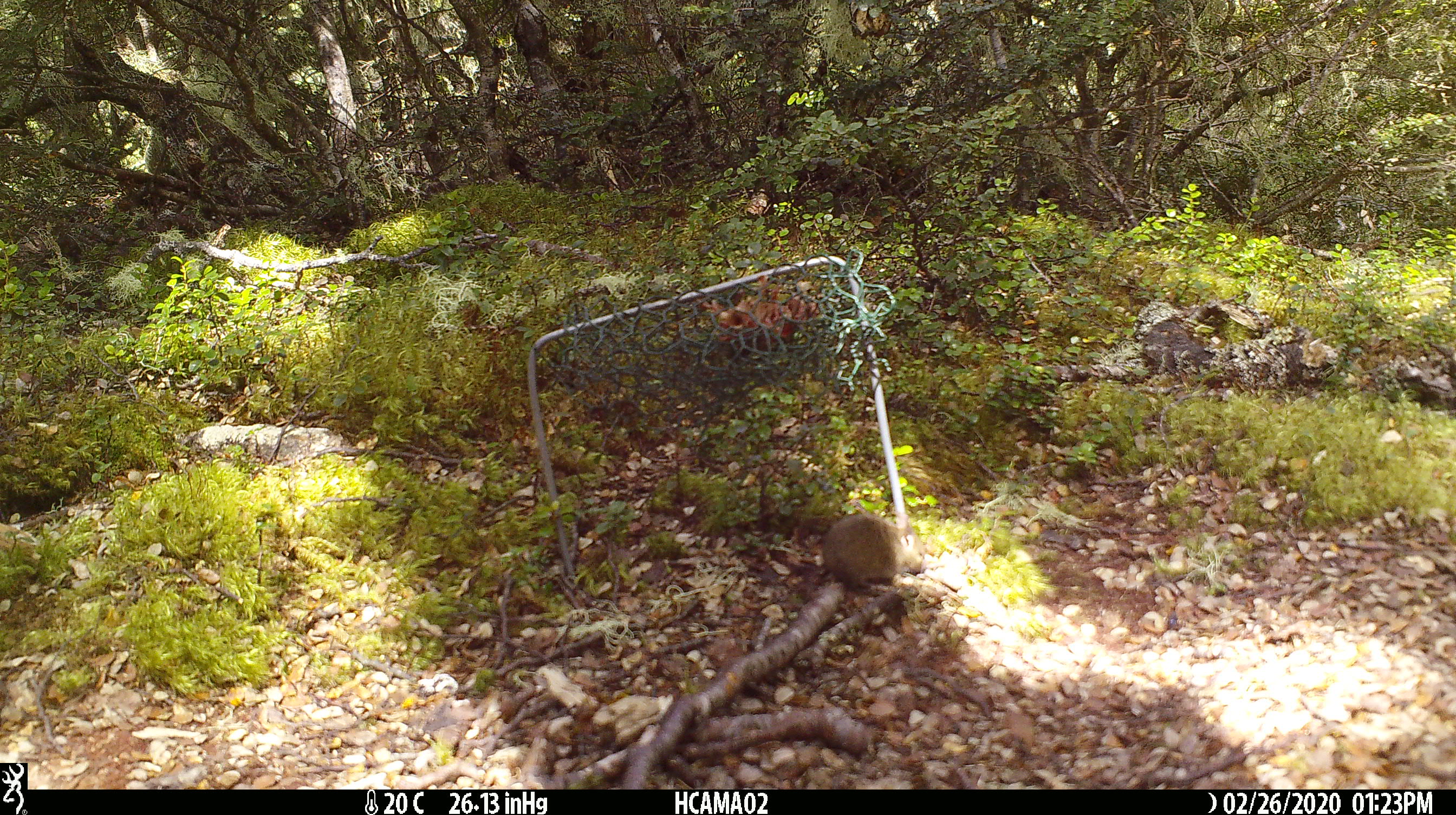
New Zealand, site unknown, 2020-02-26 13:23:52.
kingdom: Animalia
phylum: Chordata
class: Mammalia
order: Rodentia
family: Muridae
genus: Mus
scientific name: Mus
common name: mouse